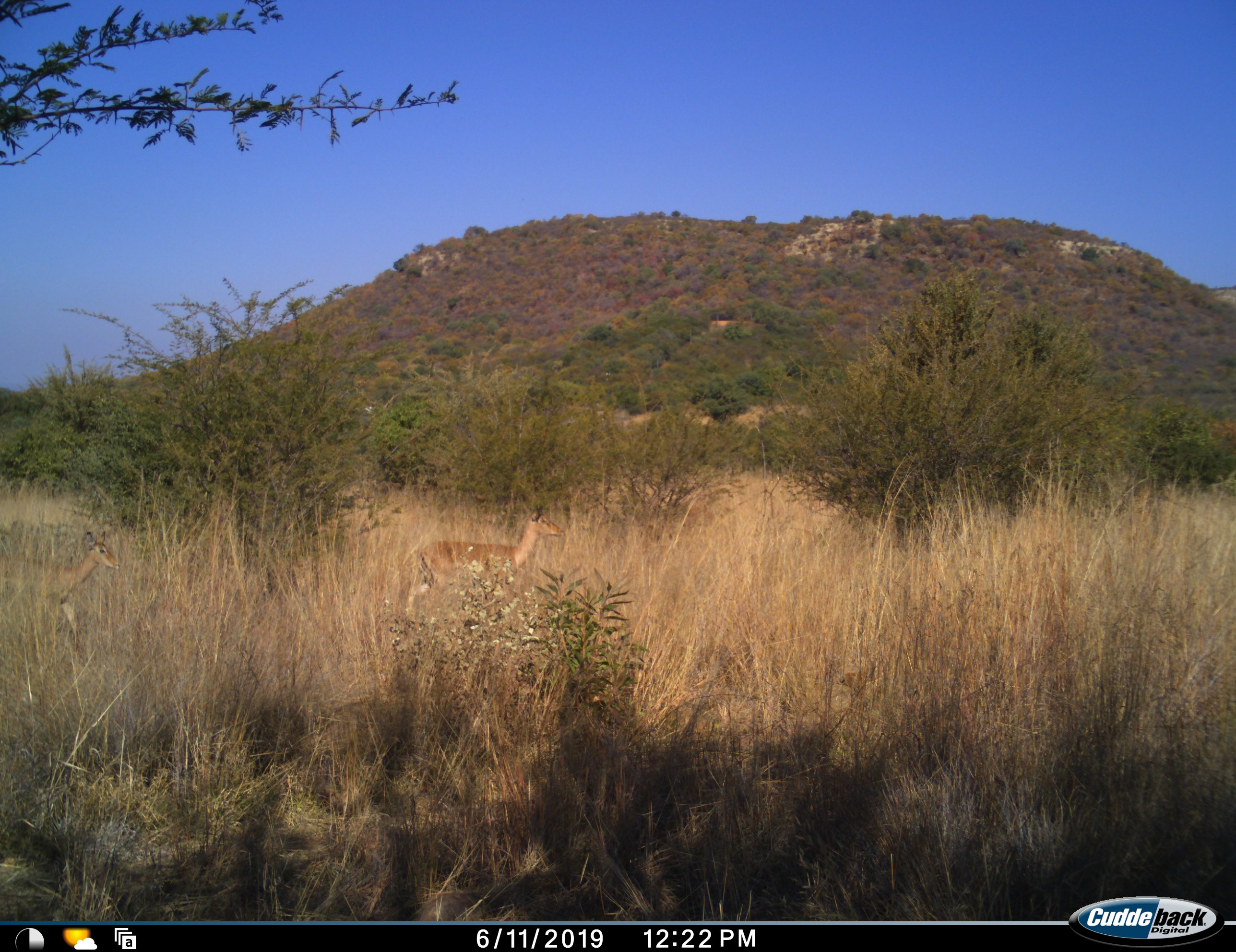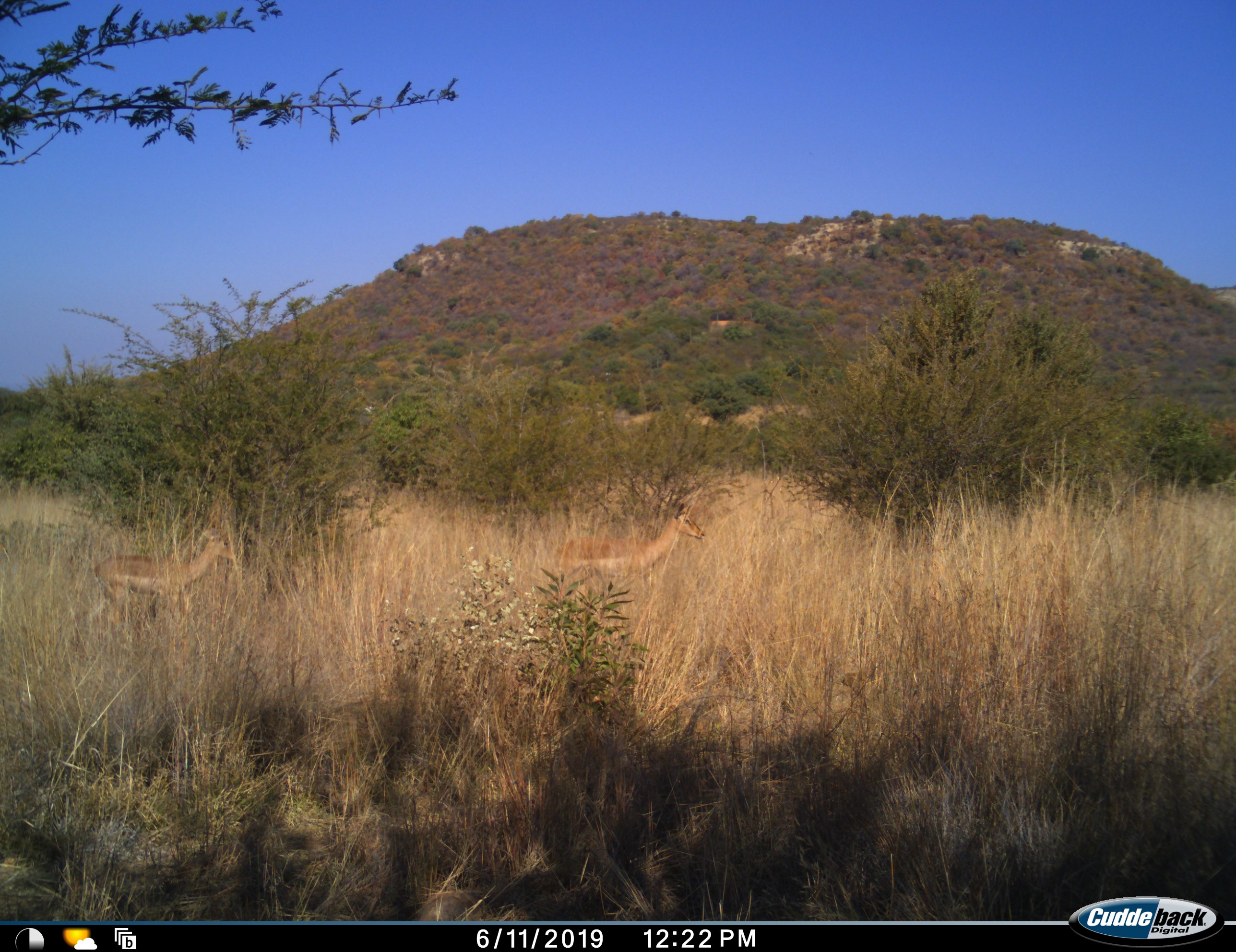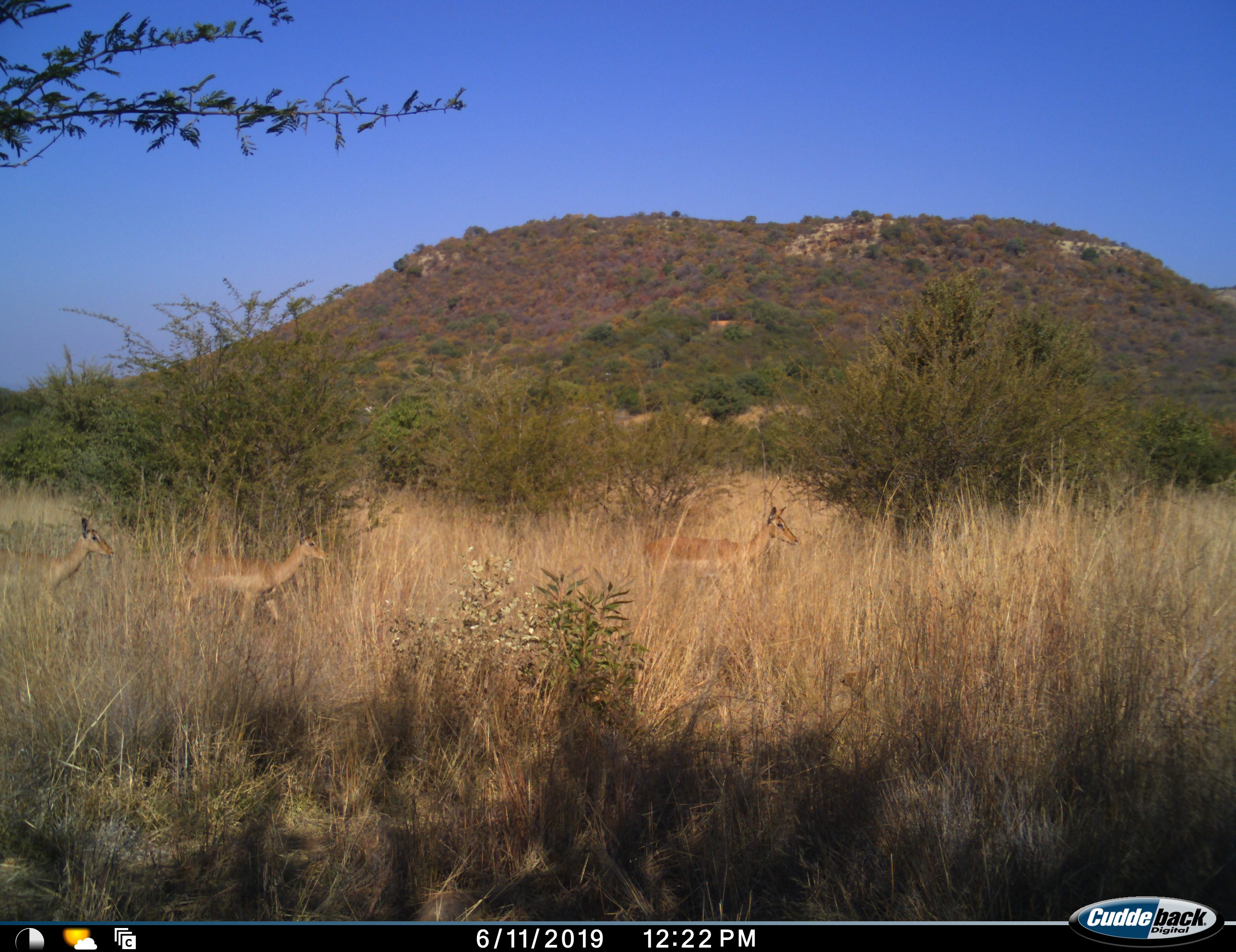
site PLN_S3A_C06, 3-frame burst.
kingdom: Animalia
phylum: Chordata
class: Mammalia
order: Artiodactyla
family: Bovidae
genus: Aepyceros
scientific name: Aepyceros melampus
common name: impala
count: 3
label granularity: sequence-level